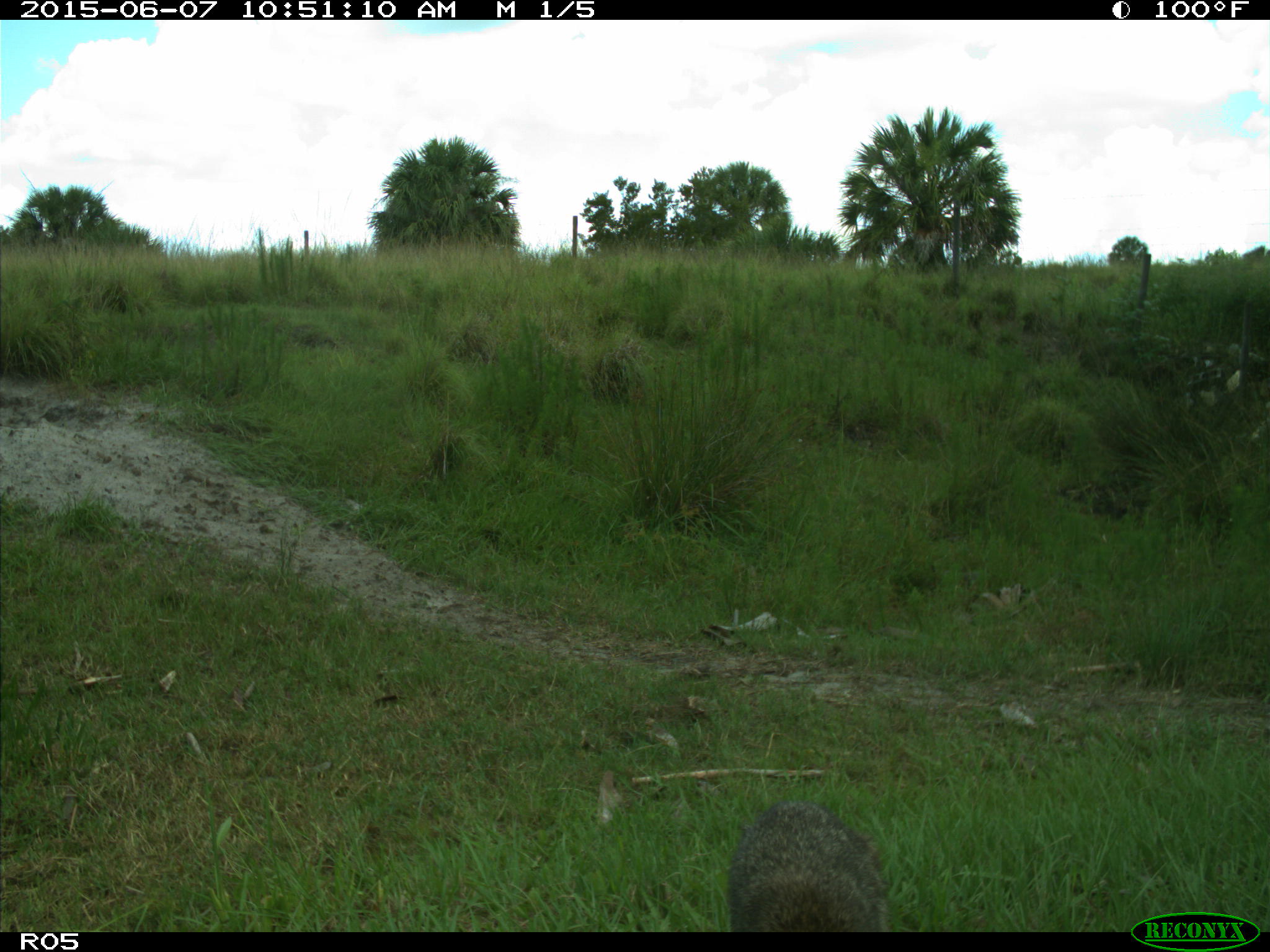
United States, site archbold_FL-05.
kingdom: Animalia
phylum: Chordata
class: Mammalia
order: Carnivora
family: Procyonidae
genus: Procyon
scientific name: Procyon lotor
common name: common raccoon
Procyon lotor (common raccoon).